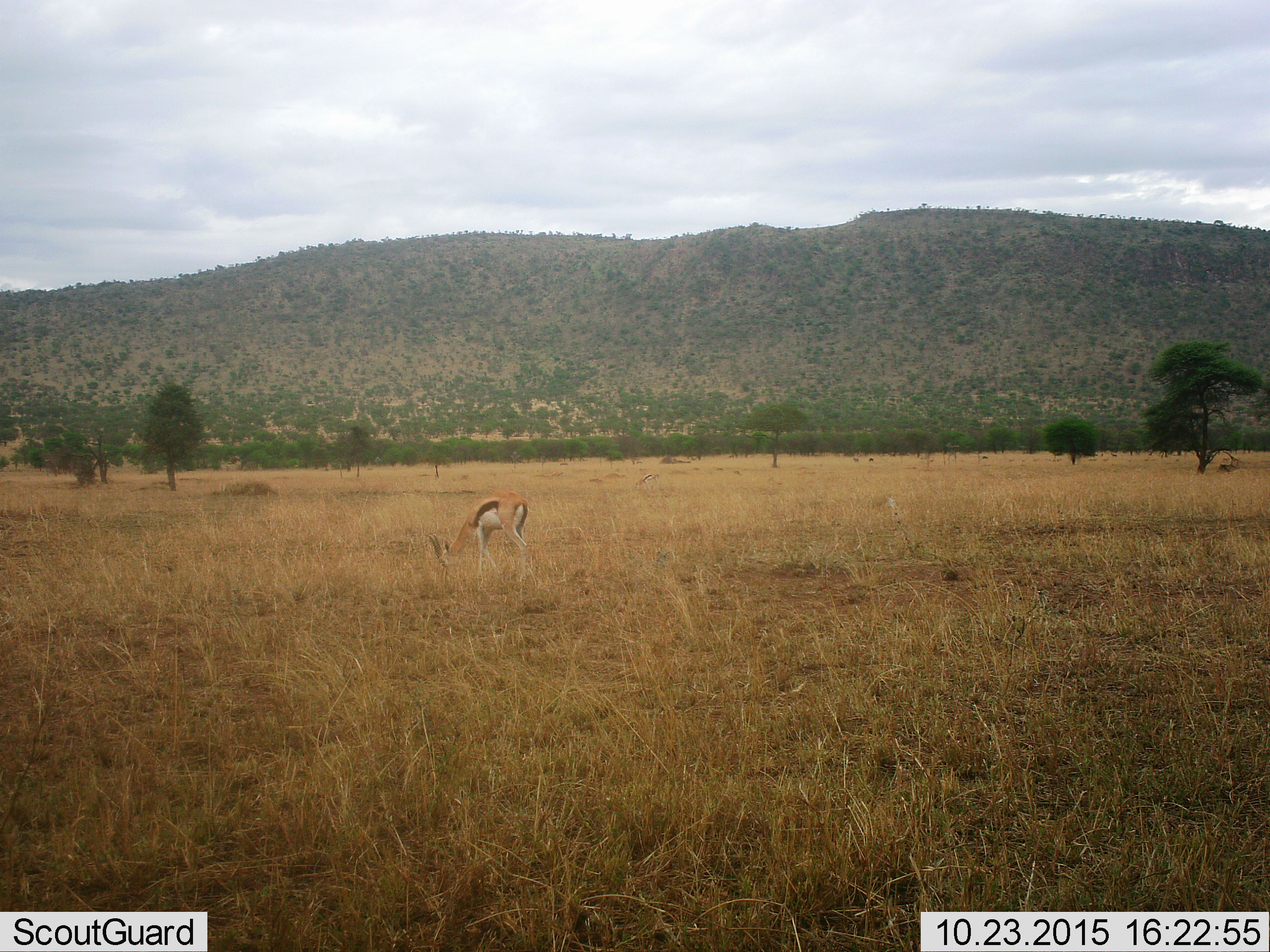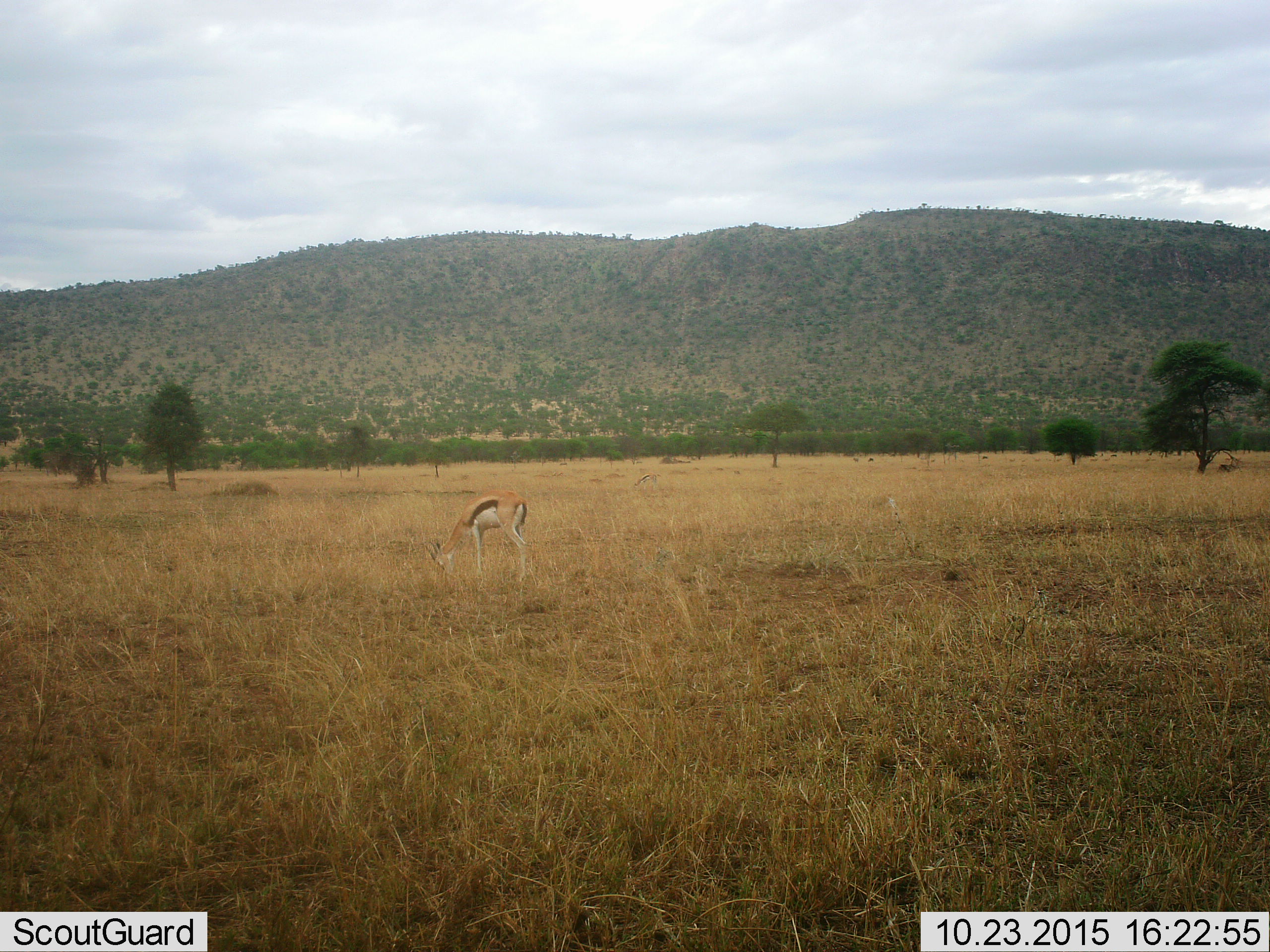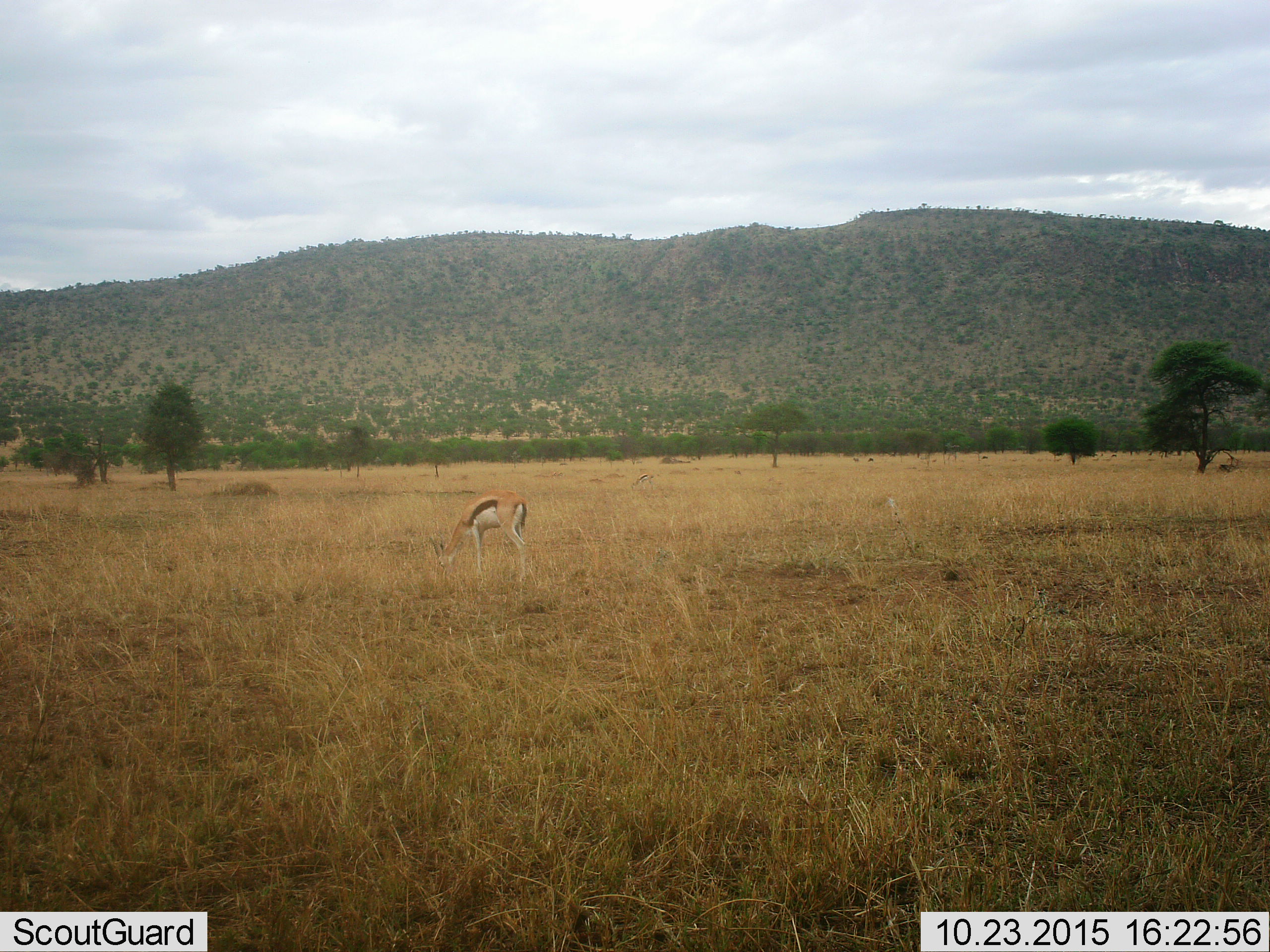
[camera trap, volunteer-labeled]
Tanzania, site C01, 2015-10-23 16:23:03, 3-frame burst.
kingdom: Animalia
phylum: Chordata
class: Mammalia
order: Artiodactyla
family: Bovidae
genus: Eudorcas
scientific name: Eudorcas thomsonii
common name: thomson's gazelle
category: gazellethomsons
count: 1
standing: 19%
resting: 0%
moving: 0%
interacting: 0%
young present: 0%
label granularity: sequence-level